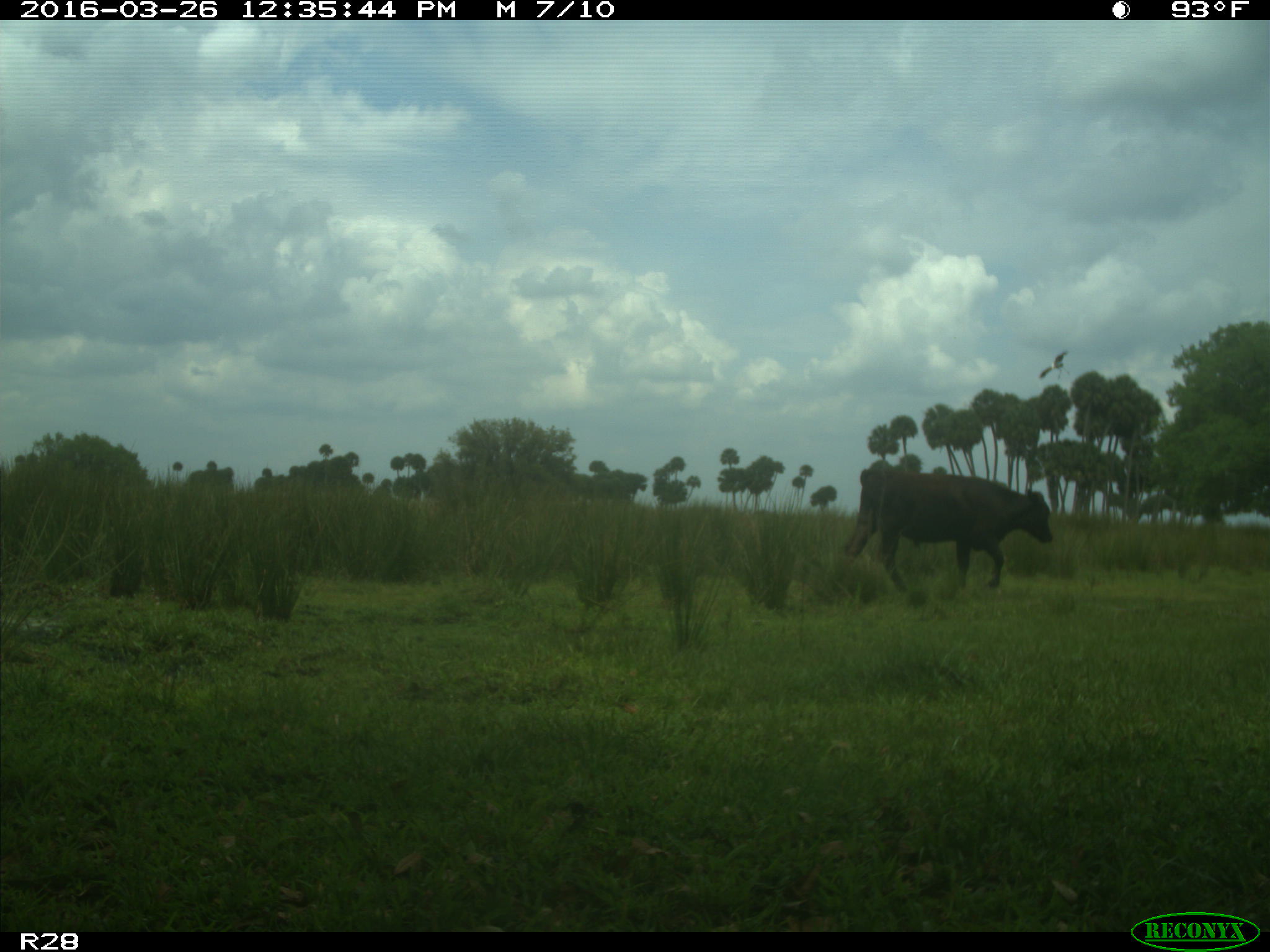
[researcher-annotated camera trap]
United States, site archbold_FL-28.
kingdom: Animalia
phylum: Chordata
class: Mammalia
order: Artiodactyla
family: Bovidae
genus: Bos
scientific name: Bos taurus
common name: domestic cow